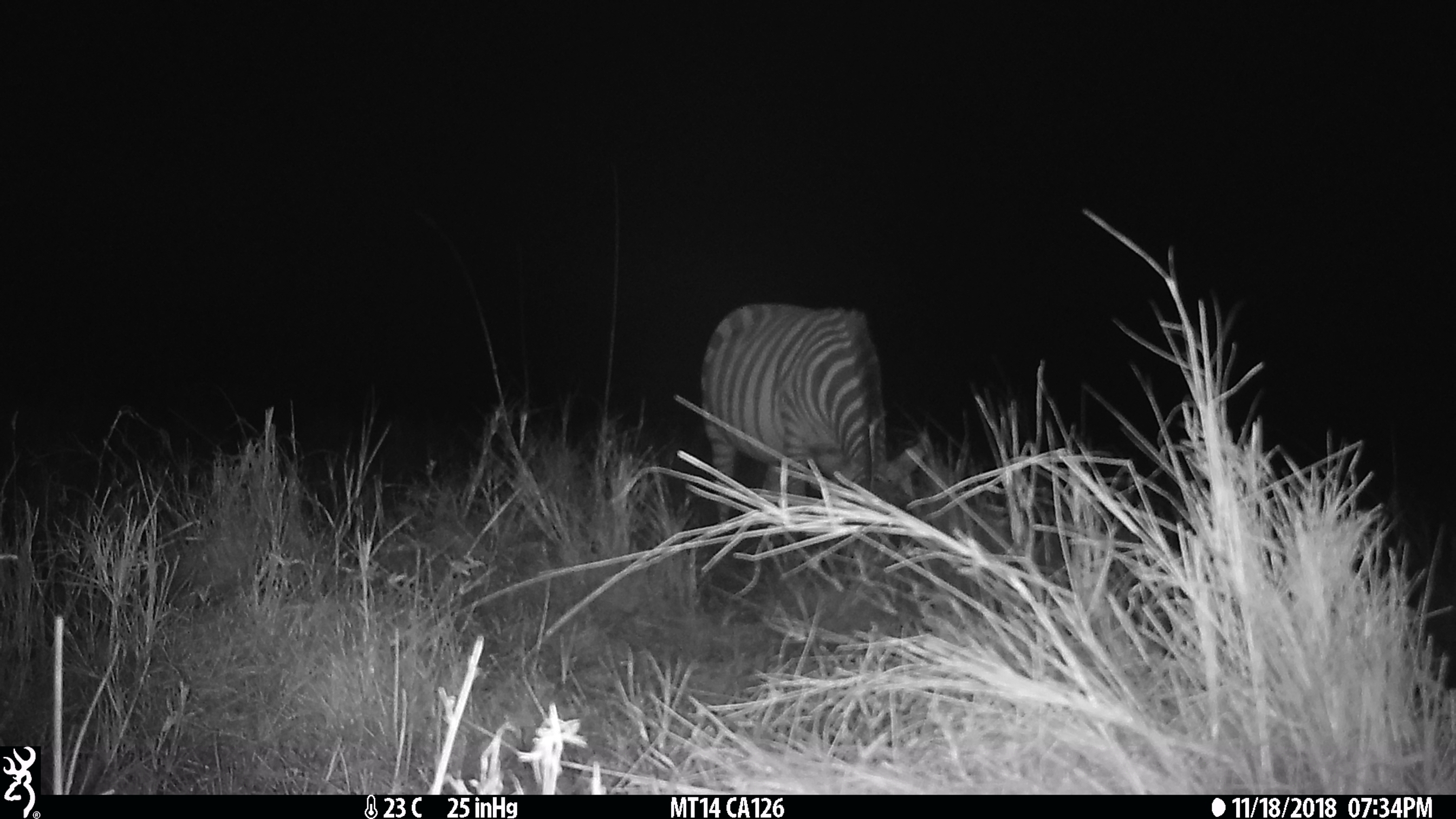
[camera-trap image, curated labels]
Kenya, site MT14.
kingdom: Animalia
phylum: Chordata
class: Mammalia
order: Perissodactyla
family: Equidae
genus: Equus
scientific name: Equus quagga burchellii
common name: burchell's zebra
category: zebra